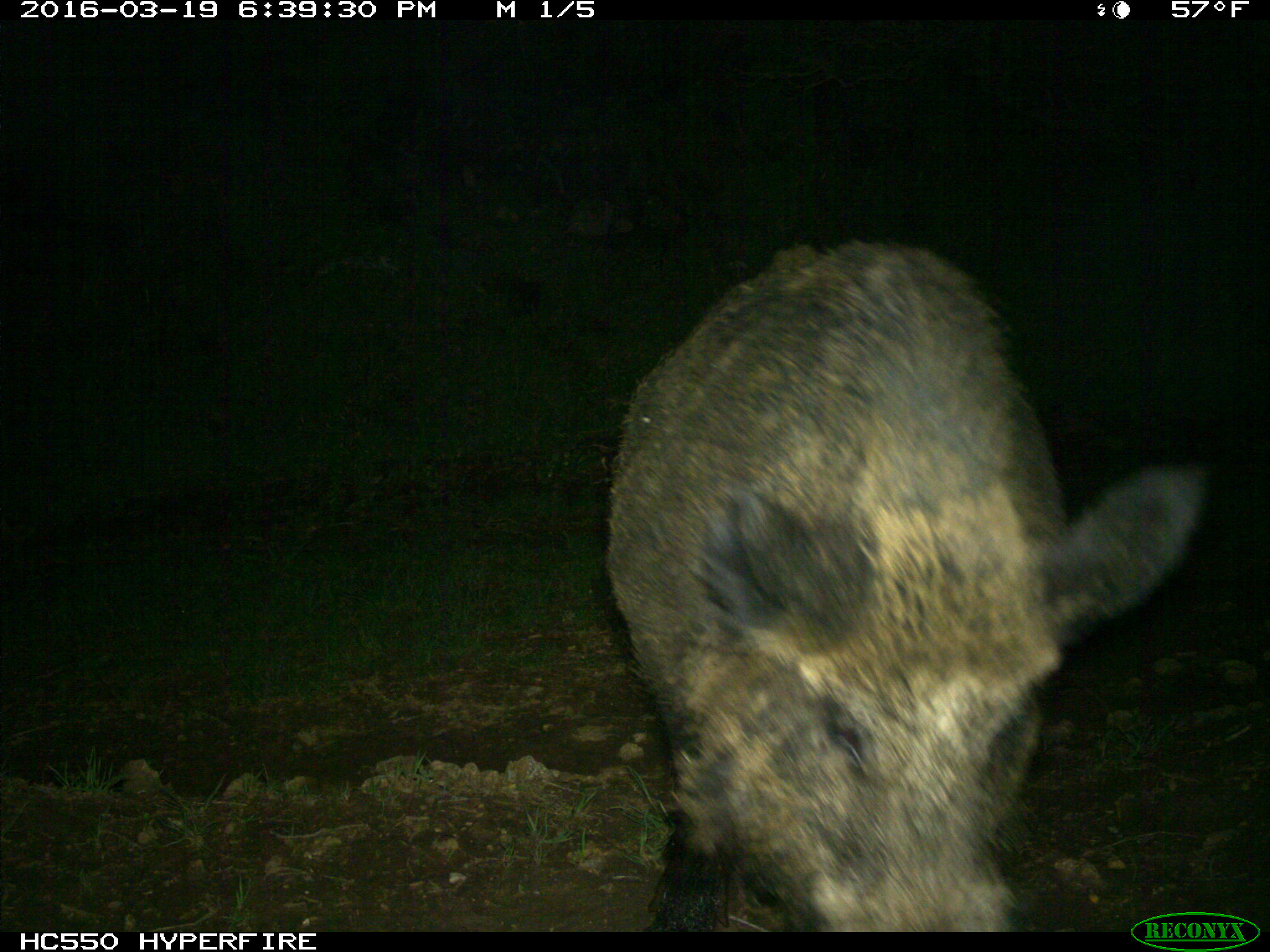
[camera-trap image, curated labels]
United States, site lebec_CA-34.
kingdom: Animalia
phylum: Chordata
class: Mammalia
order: Artiodactyla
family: Suidae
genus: Sus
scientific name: Sus scrofa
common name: wild boar